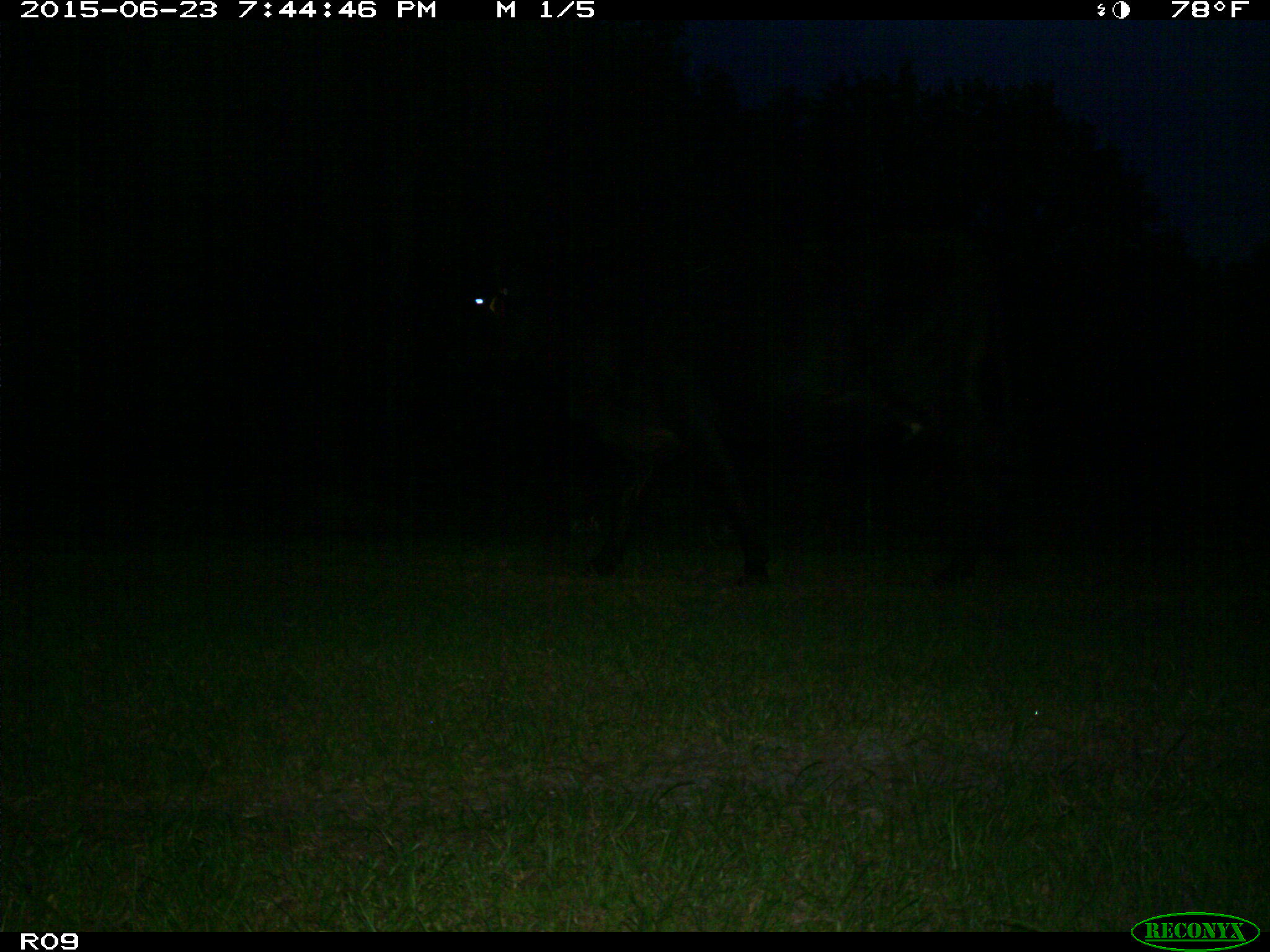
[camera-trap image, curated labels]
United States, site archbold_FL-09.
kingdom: Animalia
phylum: Chordata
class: Mammalia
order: Artiodactyla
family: Bovidae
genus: Bos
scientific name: Bos taurus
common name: domestic cow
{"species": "Bos taurus (domestic cow)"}